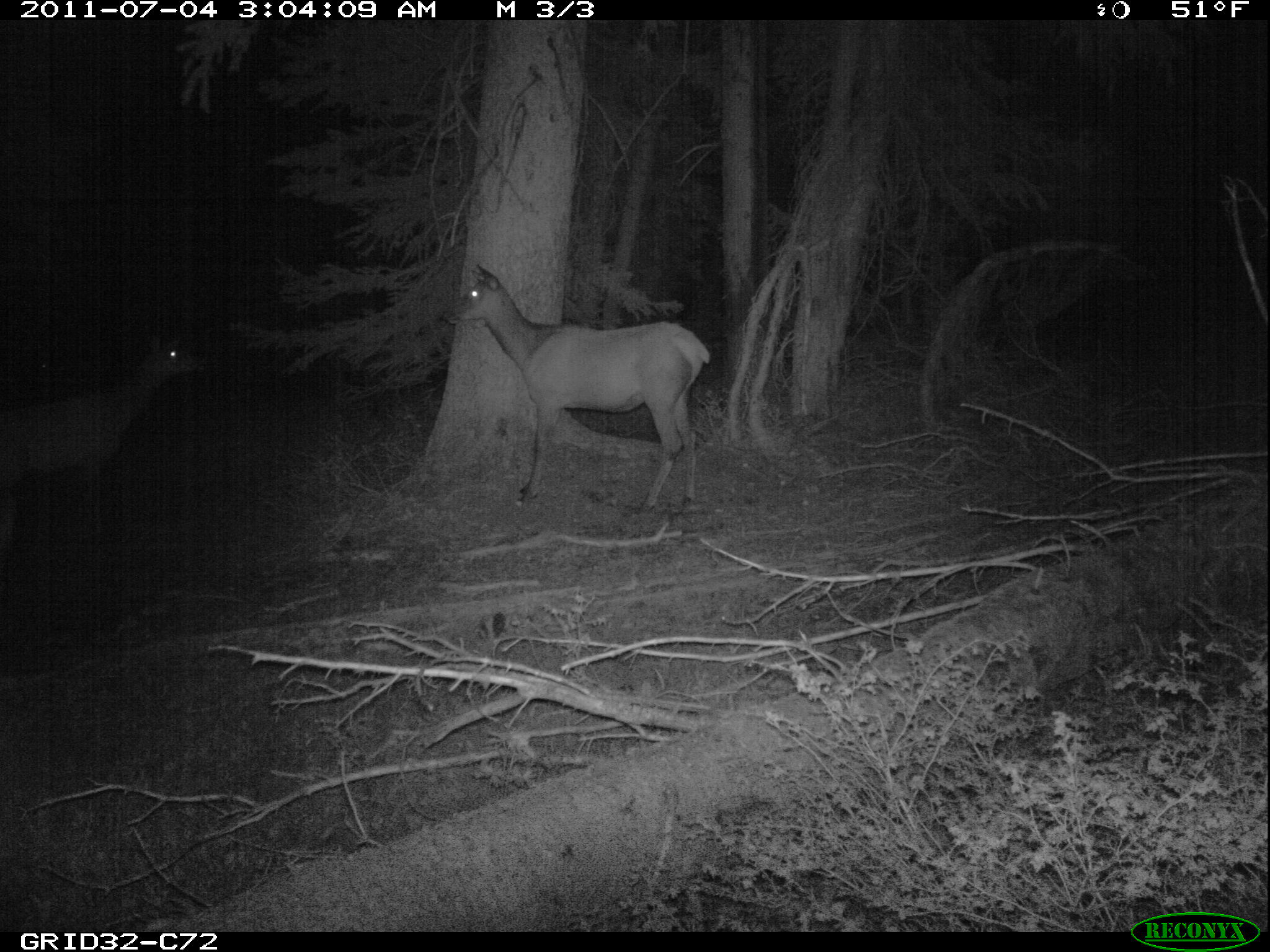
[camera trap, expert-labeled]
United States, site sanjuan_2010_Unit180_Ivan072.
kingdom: Animalia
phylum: Chordata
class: Mammalia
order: Artiodactyla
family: Cervidae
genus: Cervus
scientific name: Cervus elaphus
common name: red deer